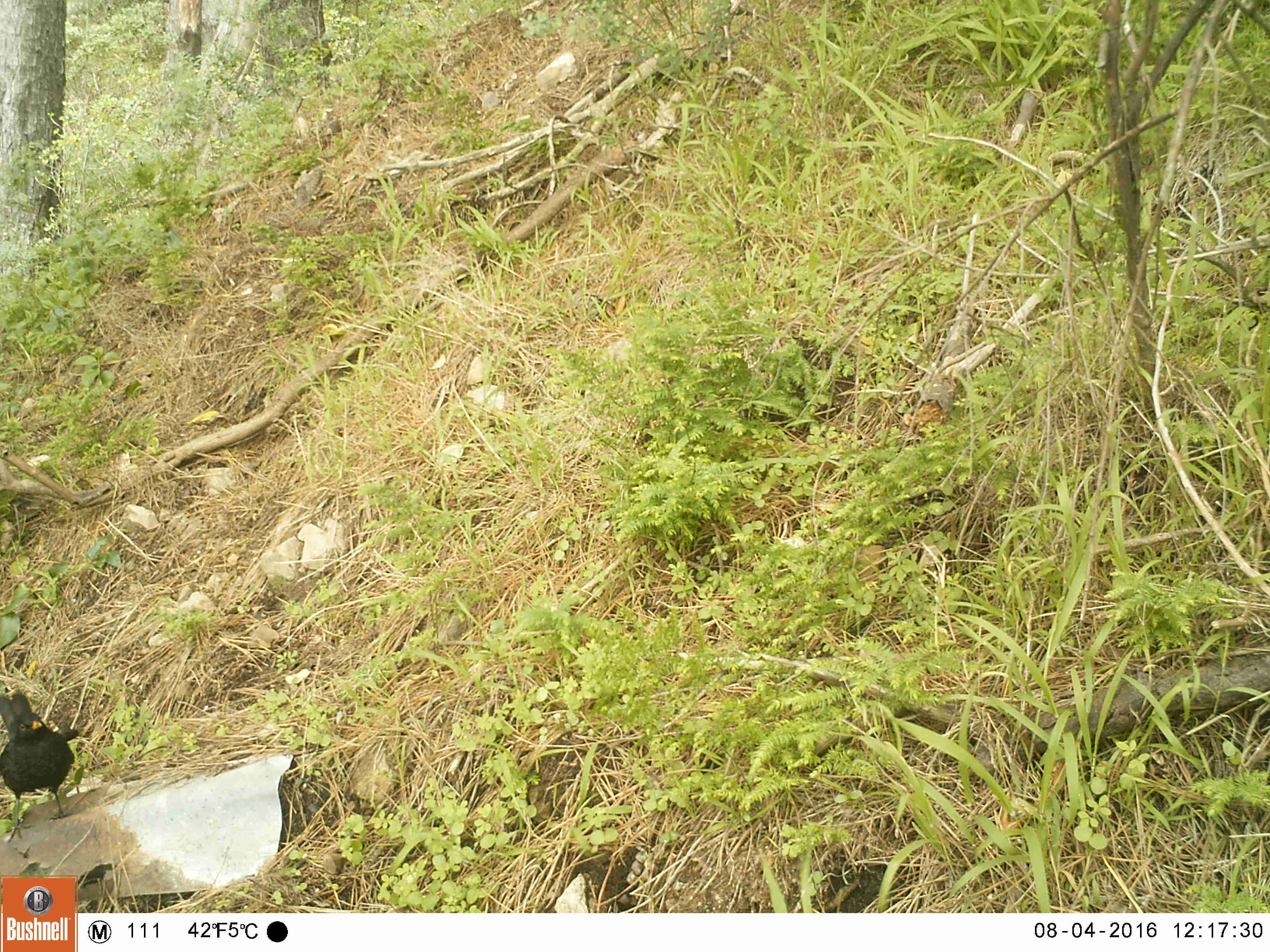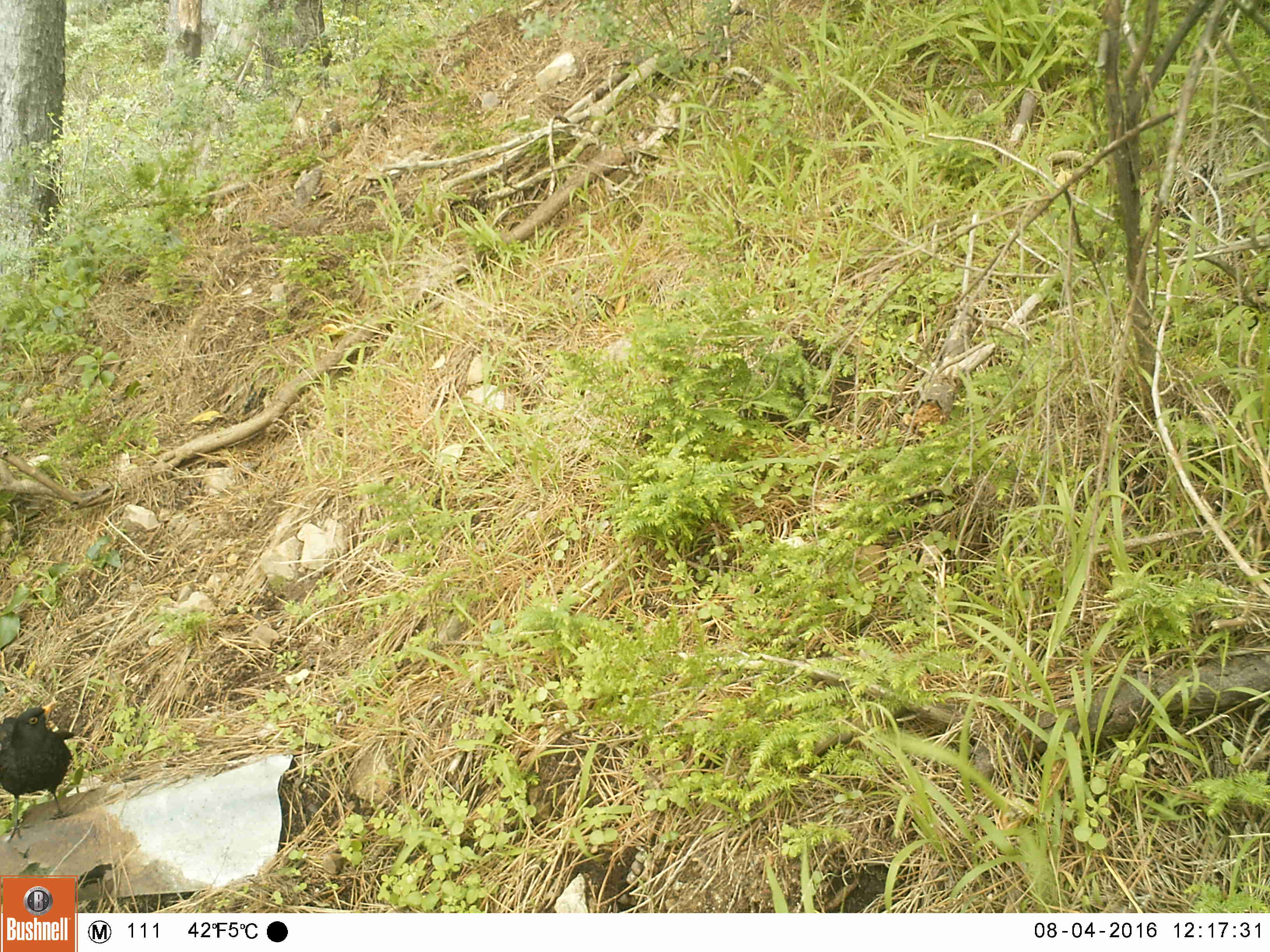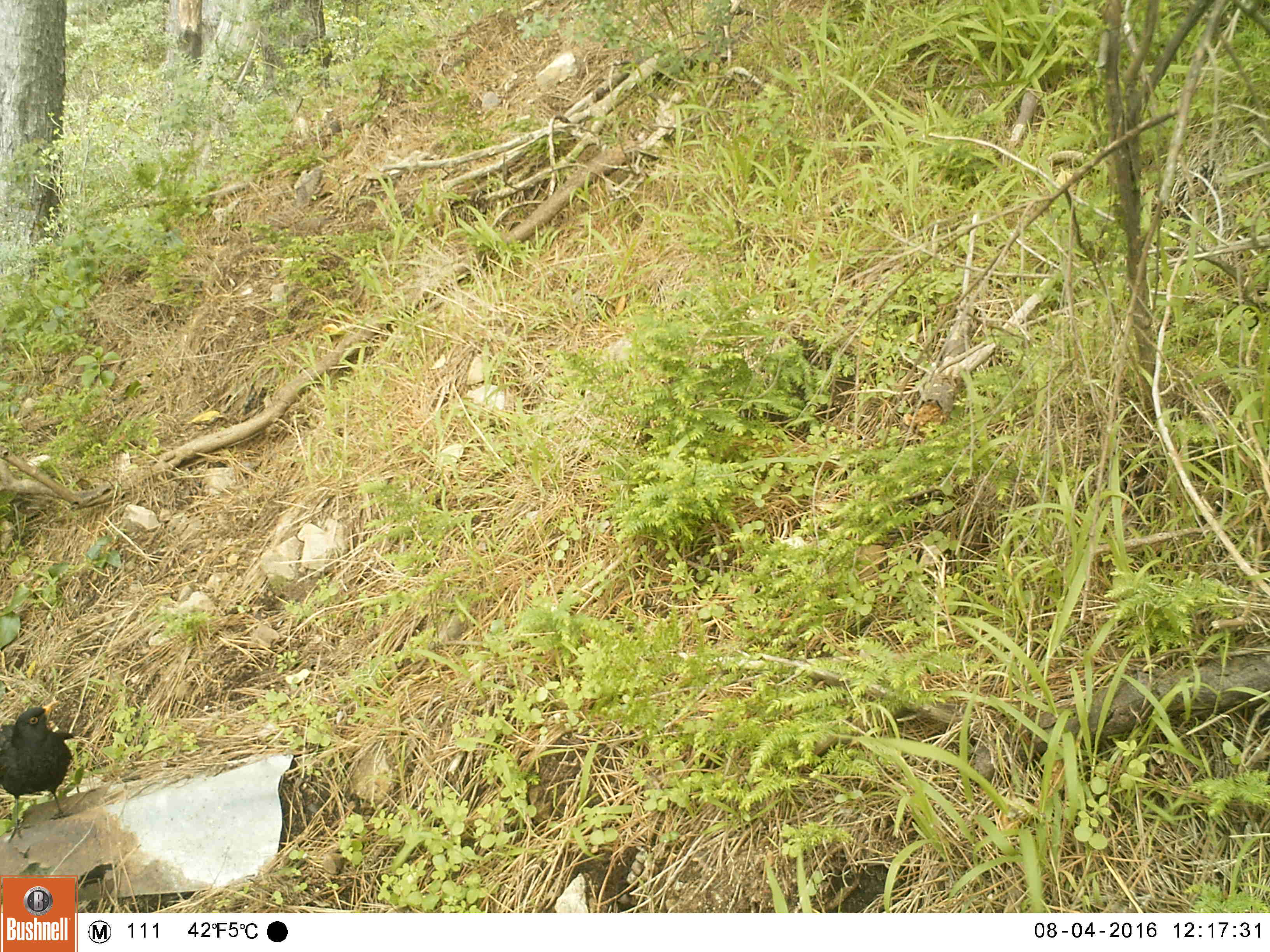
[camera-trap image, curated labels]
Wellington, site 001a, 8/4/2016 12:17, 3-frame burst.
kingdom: Animalia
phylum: Chordata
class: Aves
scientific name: Aves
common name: bird